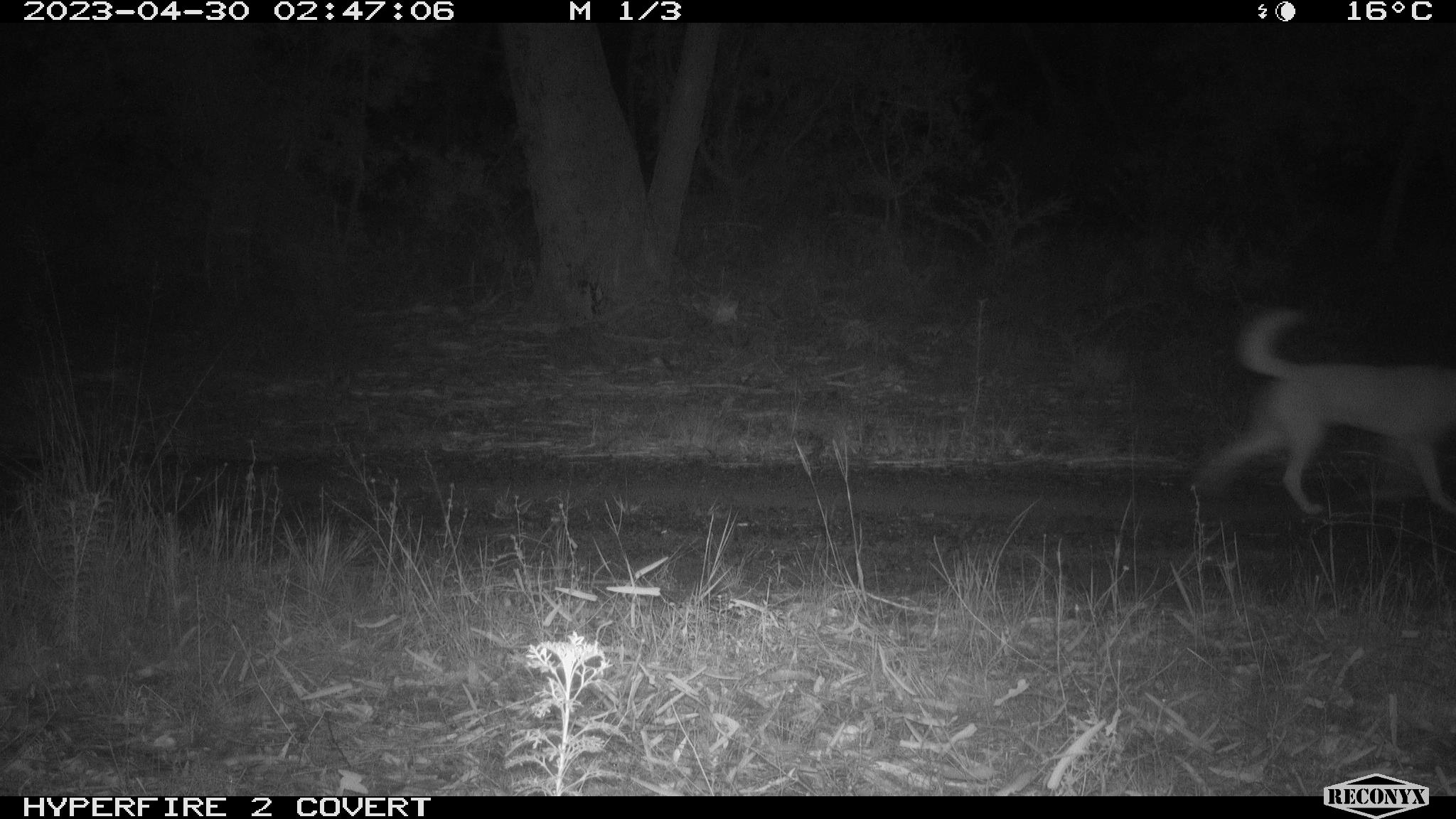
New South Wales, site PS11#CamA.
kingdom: Animalia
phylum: Chordata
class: Mammalia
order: Carnivora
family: Canidae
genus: Canis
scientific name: Canis familiaris dingo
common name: dingo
Dingo (Canis familiaris dingo).